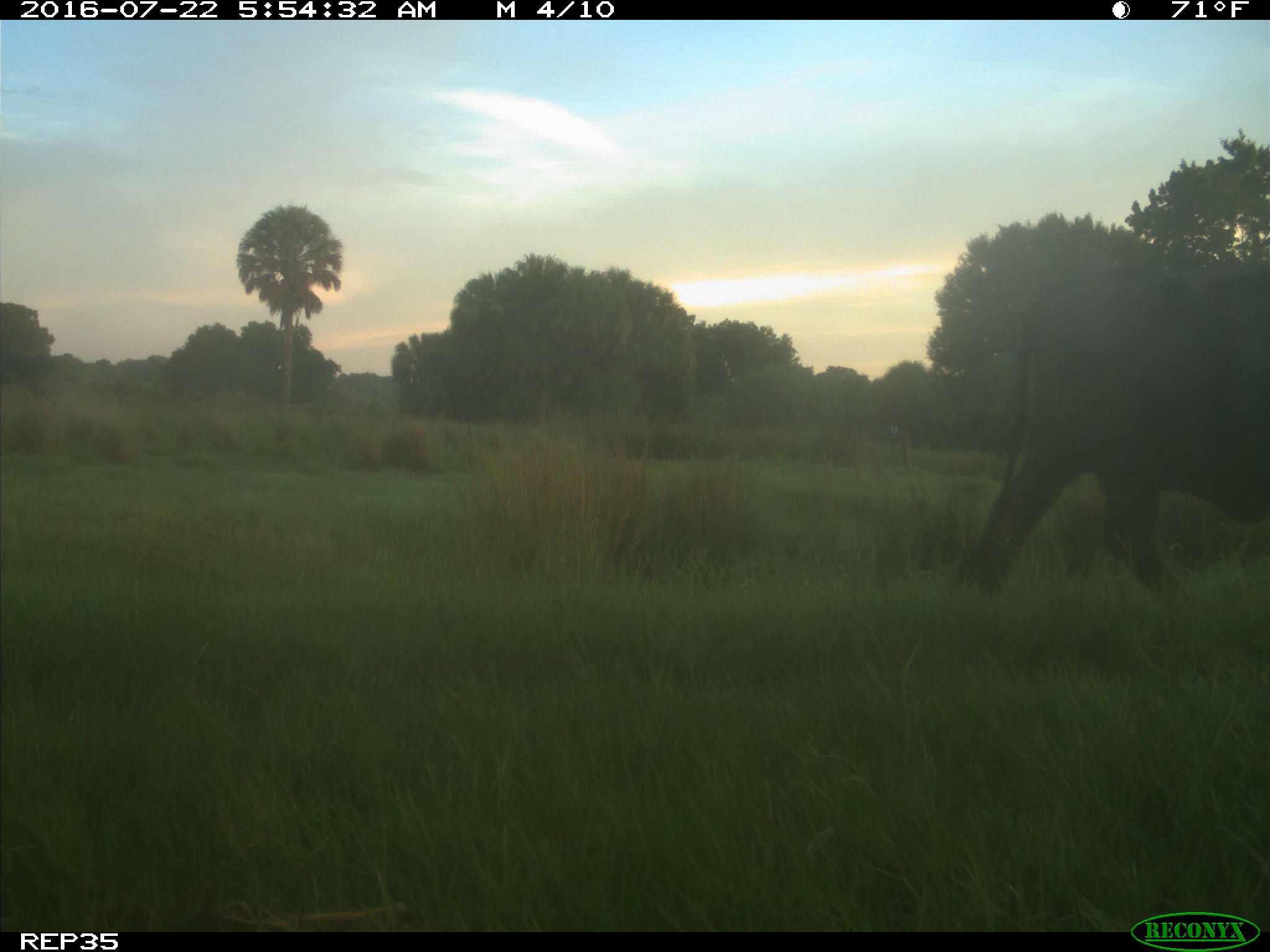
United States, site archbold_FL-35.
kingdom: Animalia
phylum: Chordata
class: Mammalia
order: Artiodactyla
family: Bovidae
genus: Bos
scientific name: Bos taurus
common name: domestic cow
Bos taurus (domestic cow).